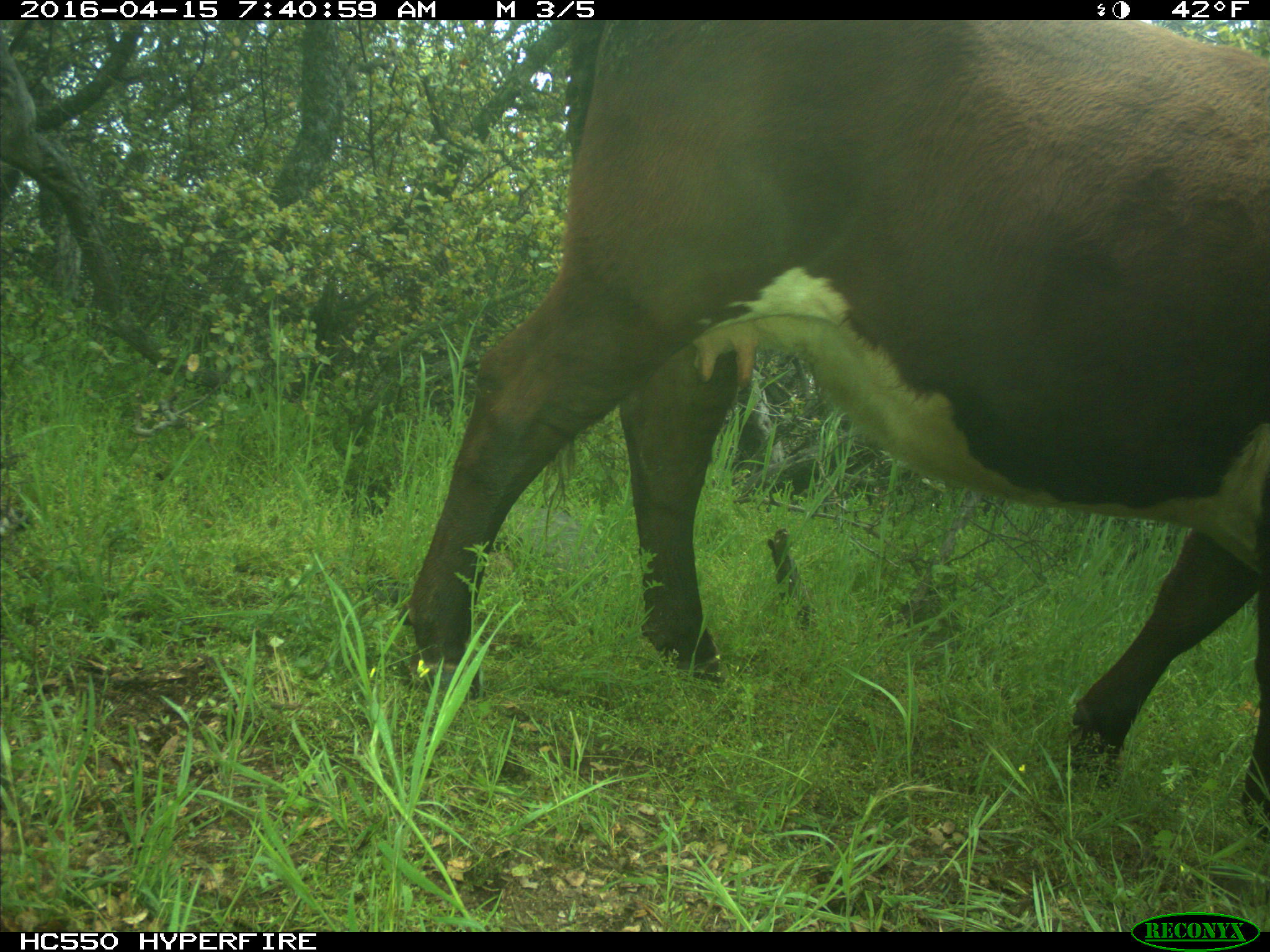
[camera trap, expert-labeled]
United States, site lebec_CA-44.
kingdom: Animalia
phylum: Chordata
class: Mammalia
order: Artiodactyla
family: Bovidae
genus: Bos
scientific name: Bos taurus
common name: domestic cow